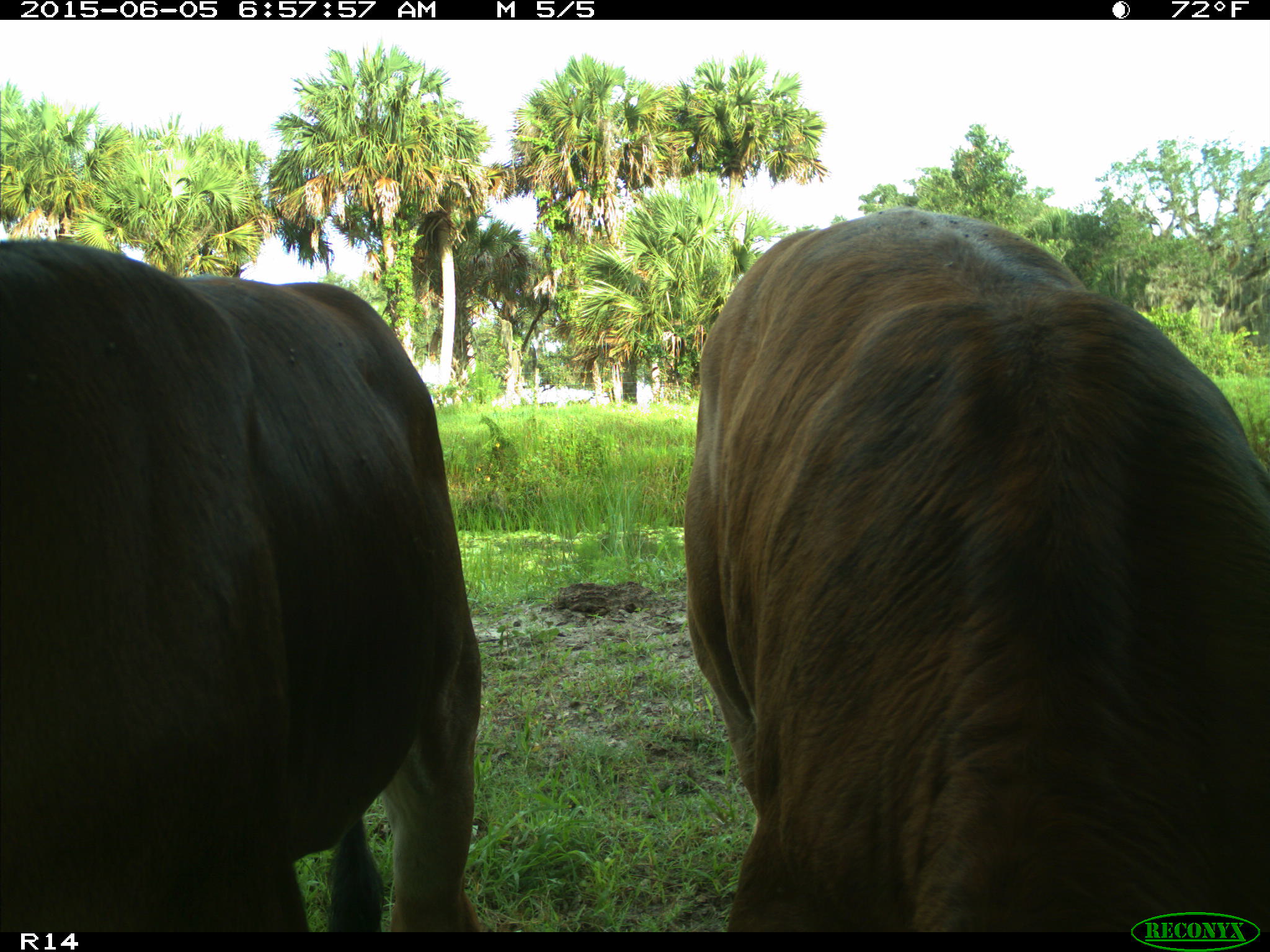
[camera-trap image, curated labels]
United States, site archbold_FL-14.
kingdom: Animalia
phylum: Chordata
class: Mammalia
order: Artiodactyla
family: Bovidae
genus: Bos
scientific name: Bos taurus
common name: domestic cow